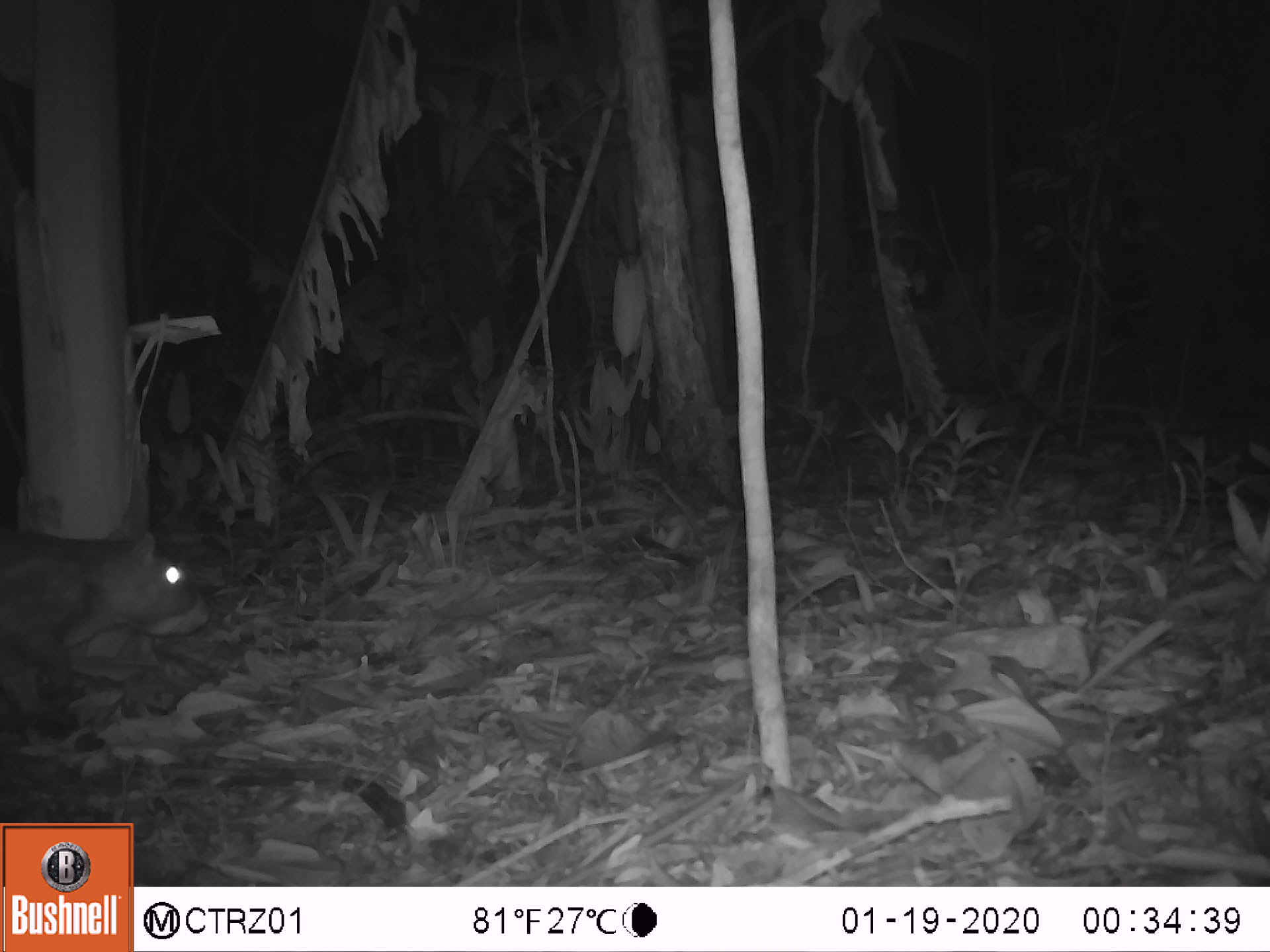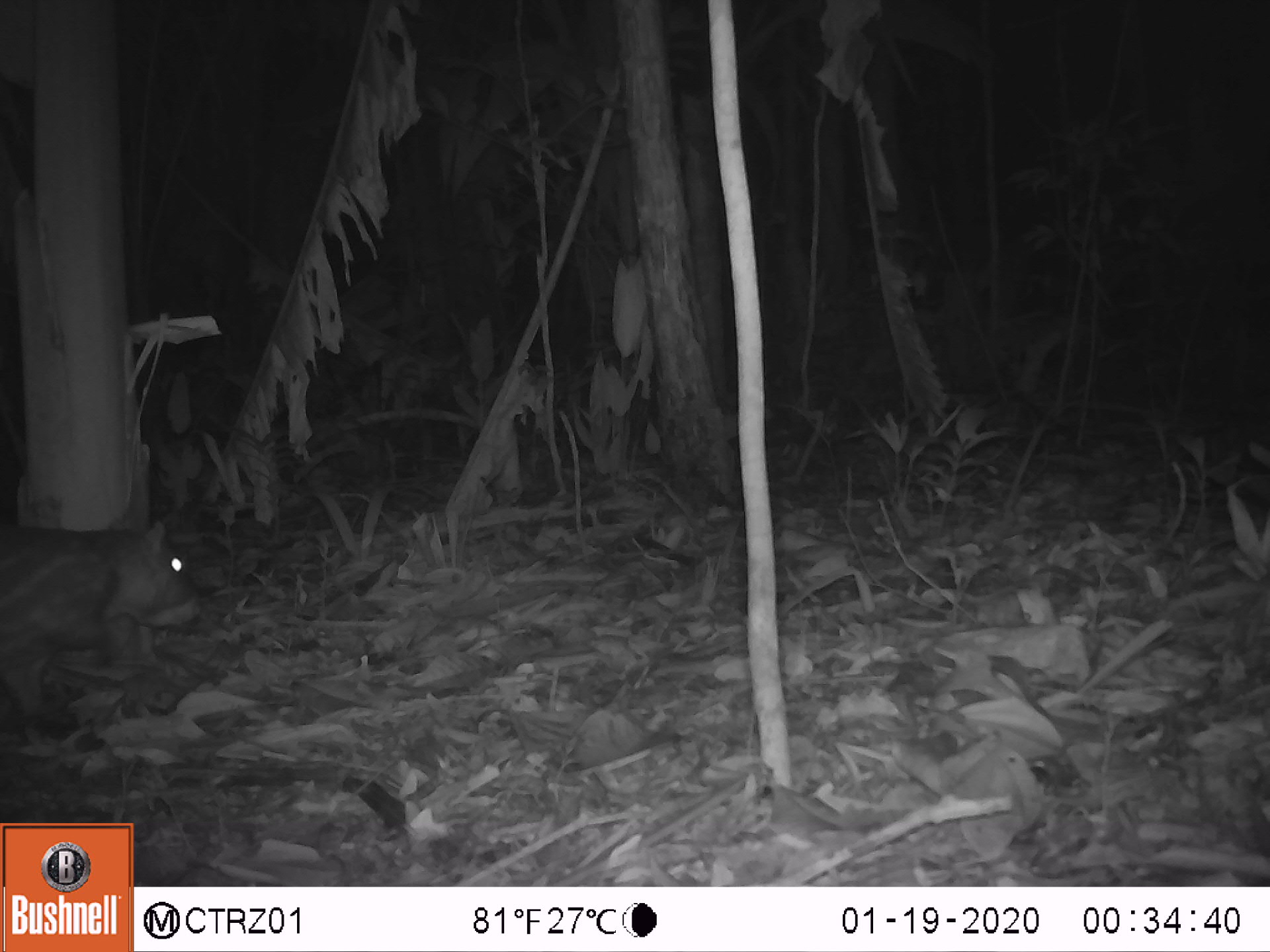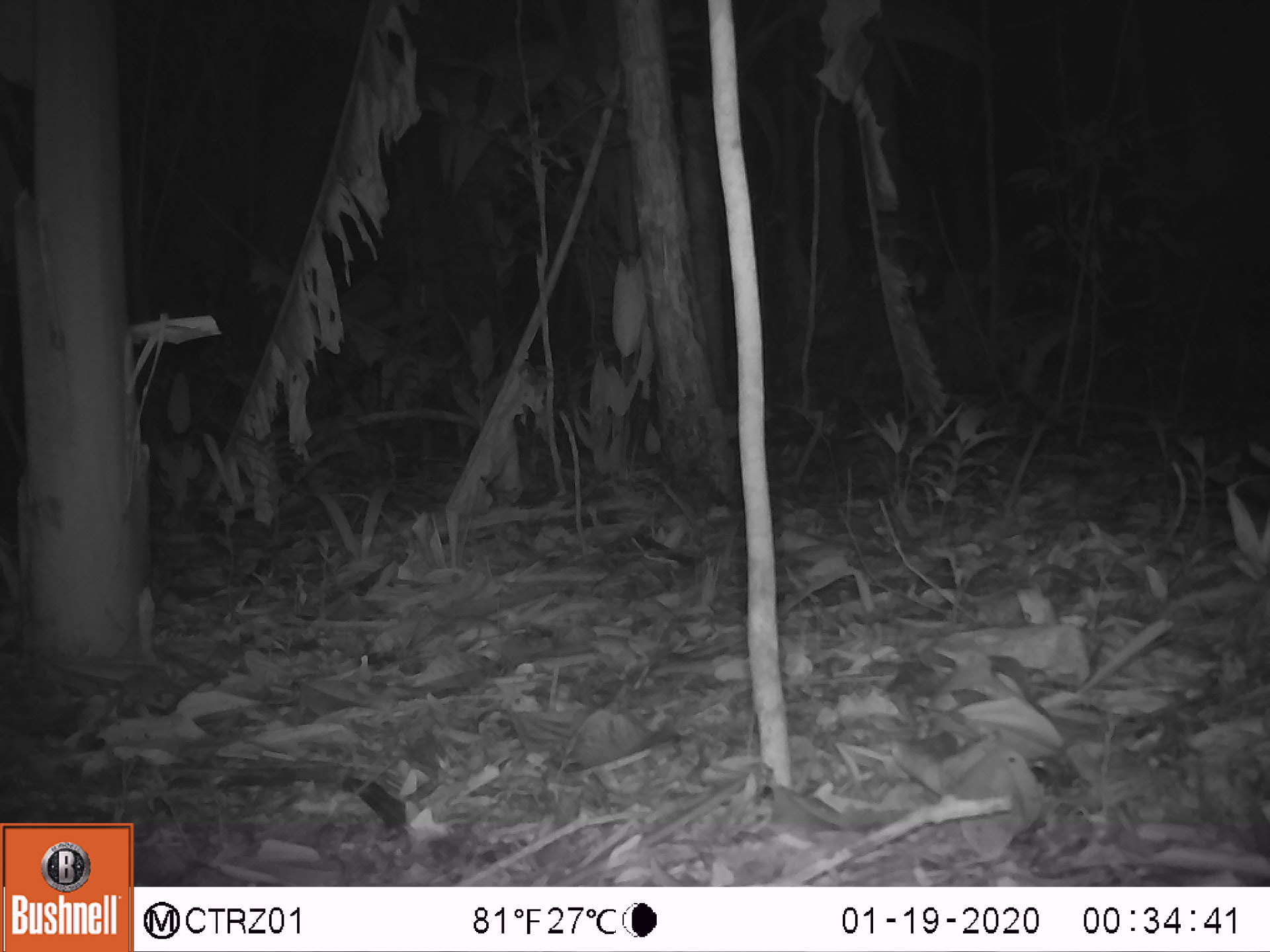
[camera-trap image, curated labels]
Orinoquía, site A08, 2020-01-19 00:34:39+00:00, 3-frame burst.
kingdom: Animalia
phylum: Chordata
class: Mammalia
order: Rodentia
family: Cuniculidae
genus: Cuniculus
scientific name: Cuniculus paca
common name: spotted paca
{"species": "spotted paca (Cuniculus paca)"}